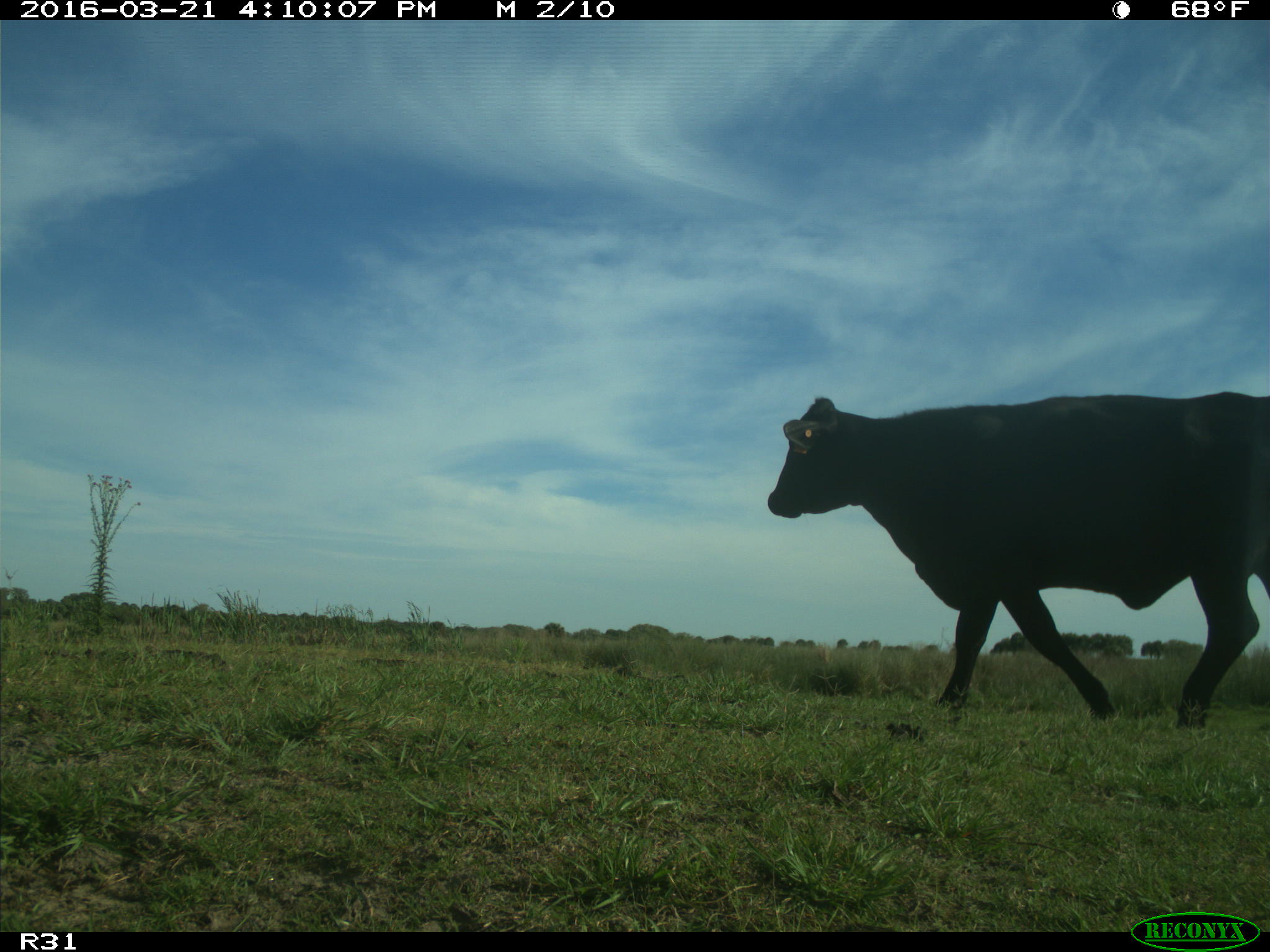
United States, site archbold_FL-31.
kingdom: Animalia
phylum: Chordata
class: Mammalia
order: Artiodactyla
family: Bovidae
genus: Bos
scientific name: Bos taurus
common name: domestic cow